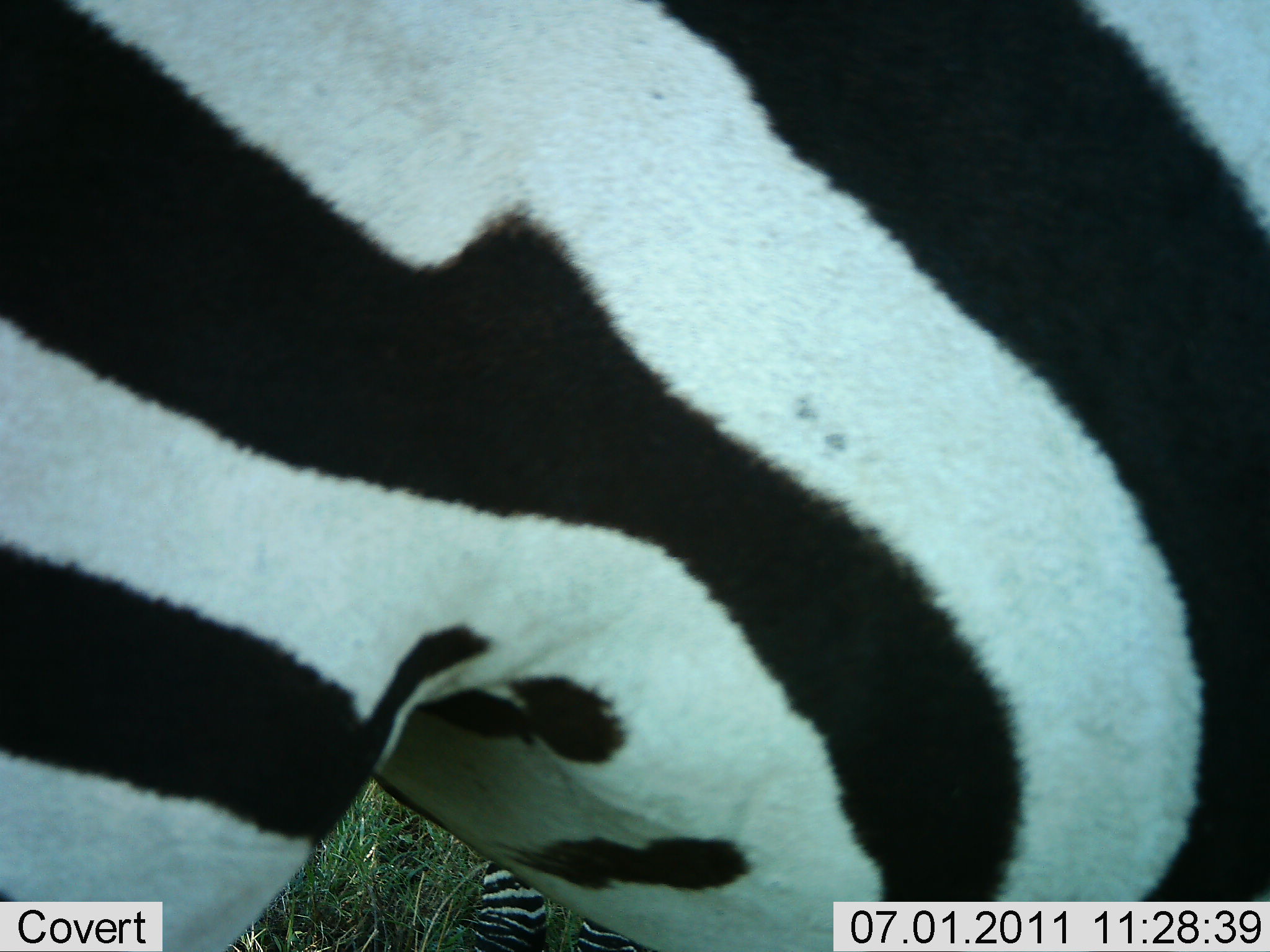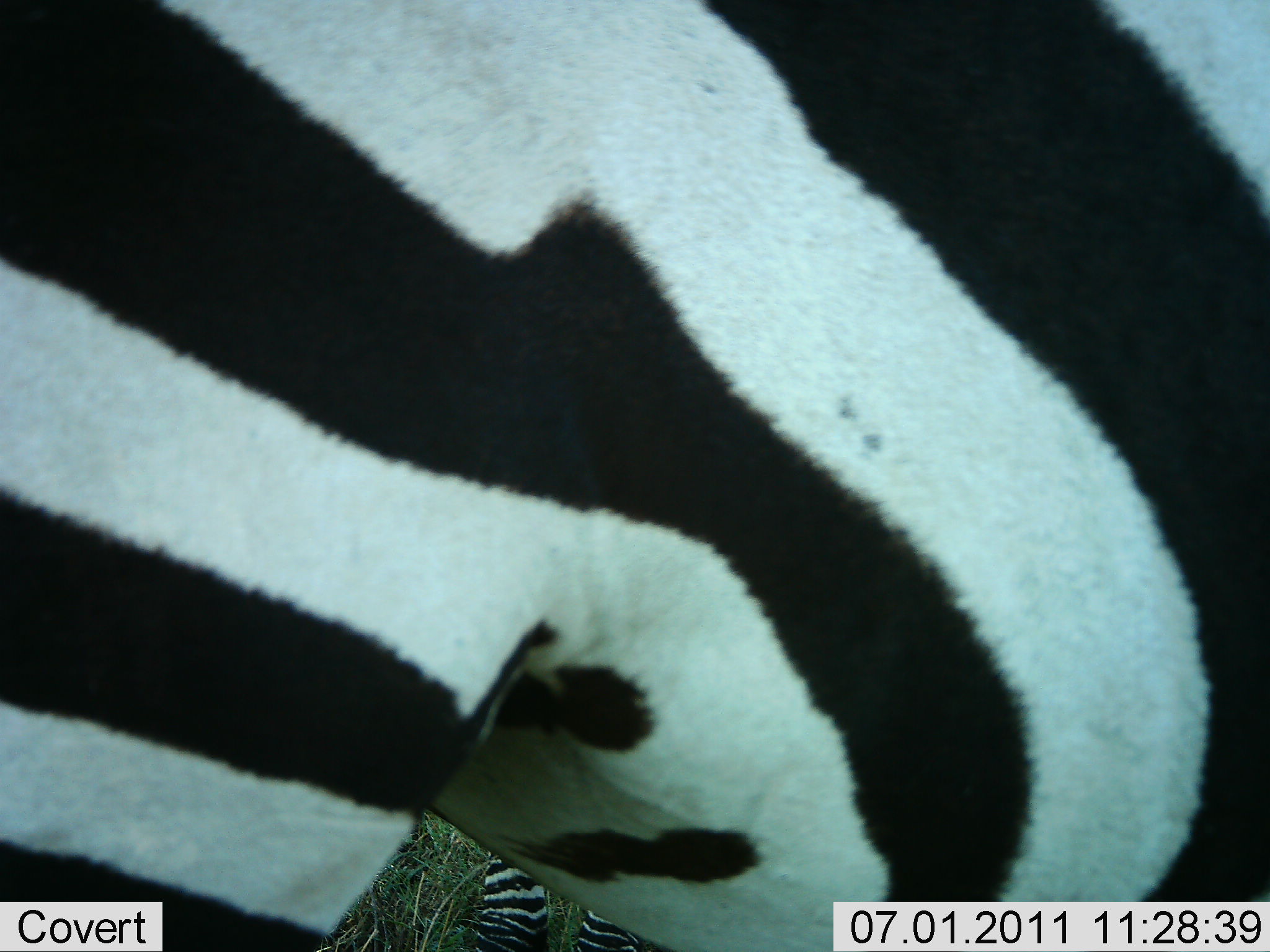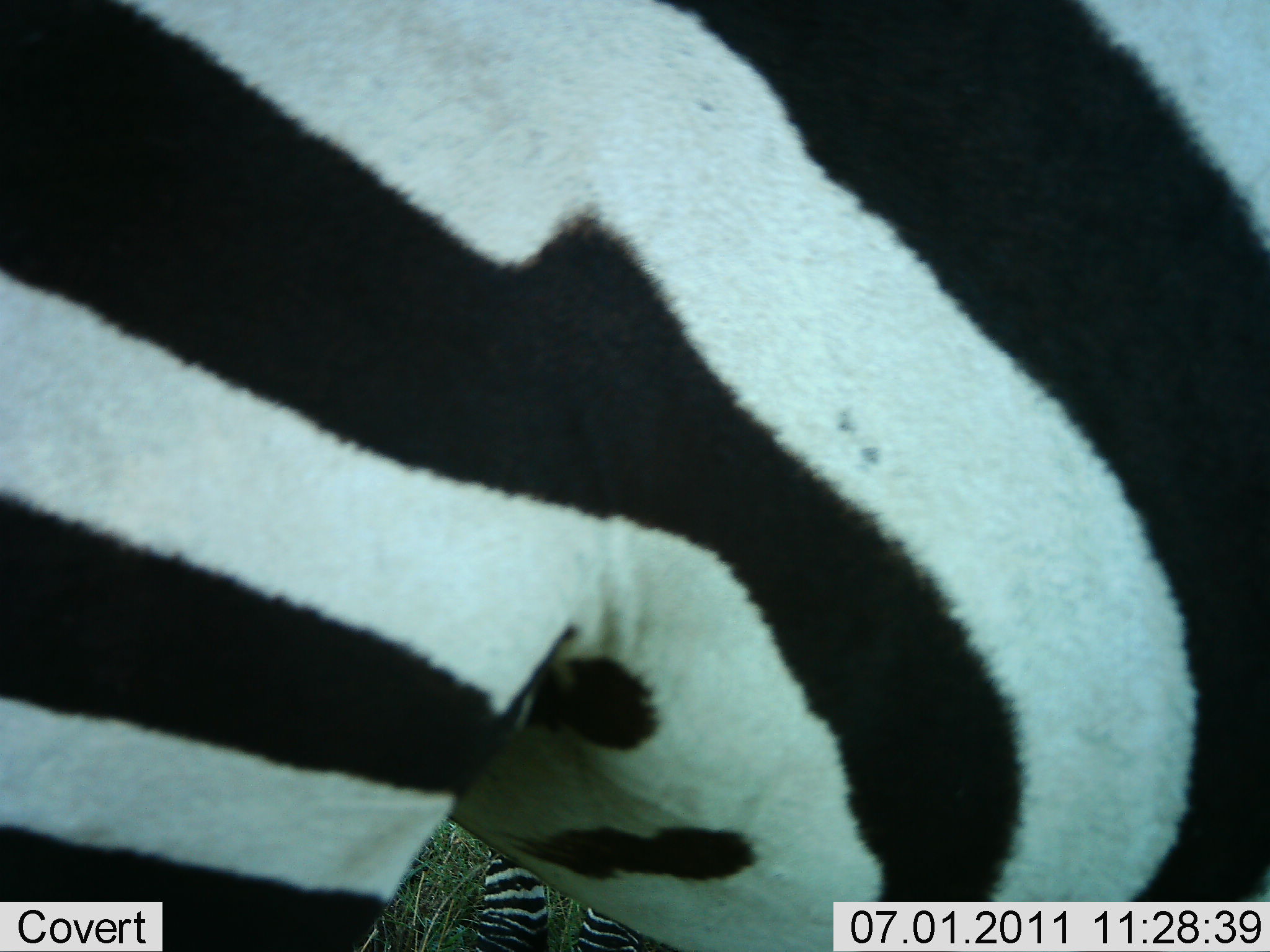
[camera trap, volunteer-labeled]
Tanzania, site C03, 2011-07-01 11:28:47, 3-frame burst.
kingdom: Animalia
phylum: Chordata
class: Mammalia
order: Perissodactyla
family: Equidae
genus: Equus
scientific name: Equus quagga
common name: plains zebra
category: zebra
Zebra (plains zebra) (Equus quagga), count 1. Behavior (volunteer vote fractions): standing 92%, resting 0%, moving 8%, interacting 0%. Young present (vote fraction): 0%. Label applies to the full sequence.